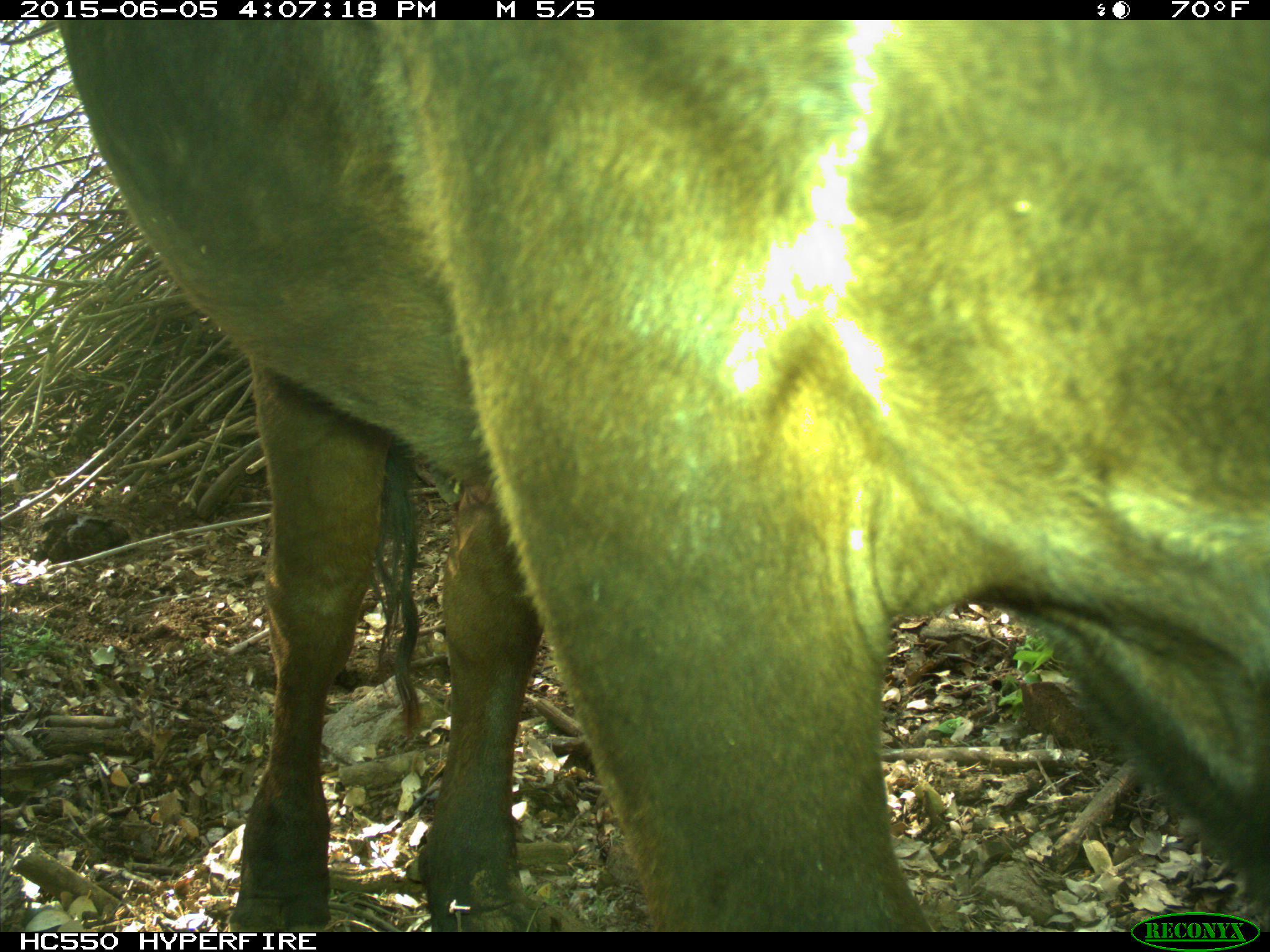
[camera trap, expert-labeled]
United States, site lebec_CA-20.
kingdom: Animalia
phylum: Chordata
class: Mammalia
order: Artiodactyla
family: Bovidae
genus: Bos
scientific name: Bos taurus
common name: domestic cow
Bos taurus (domestic cow).